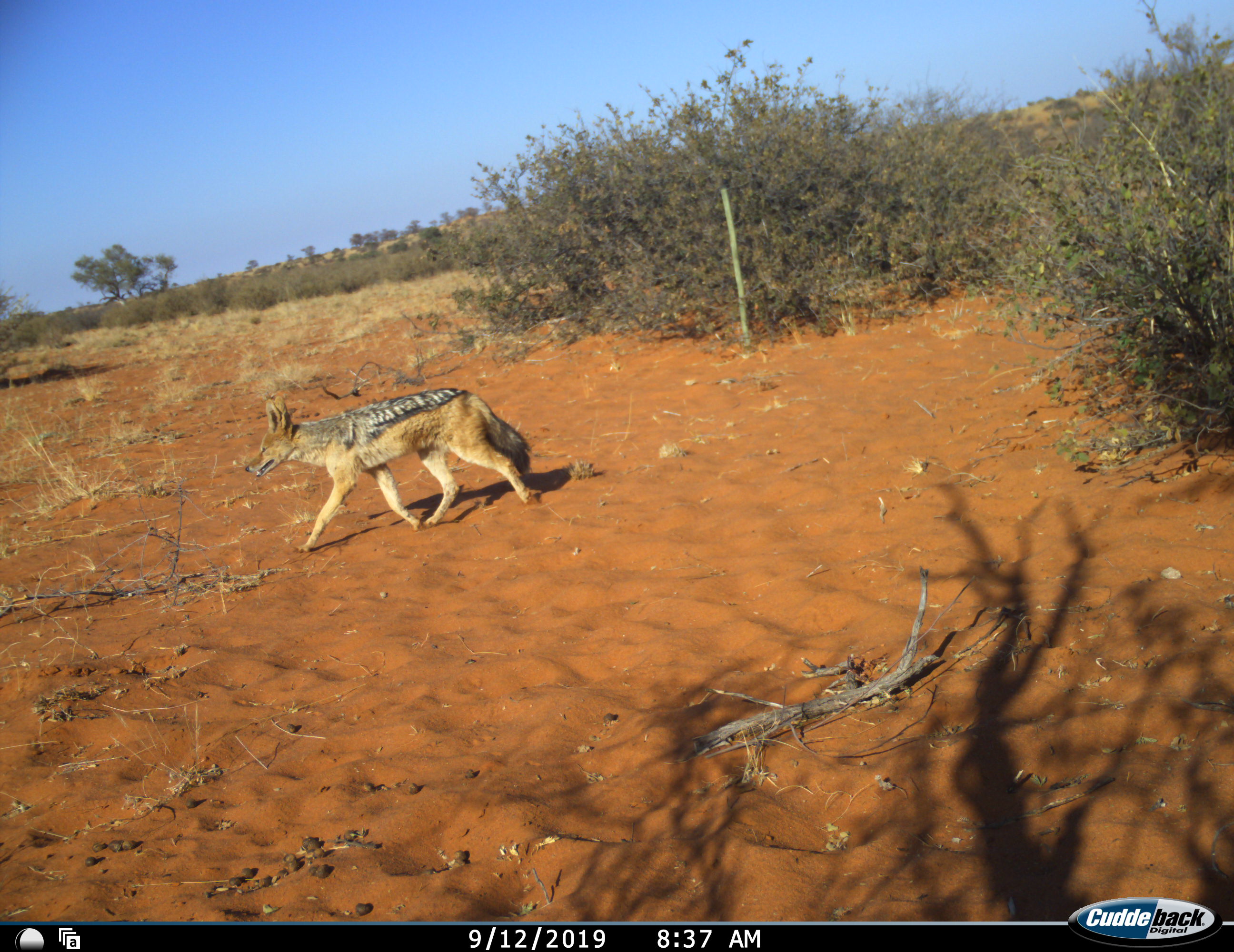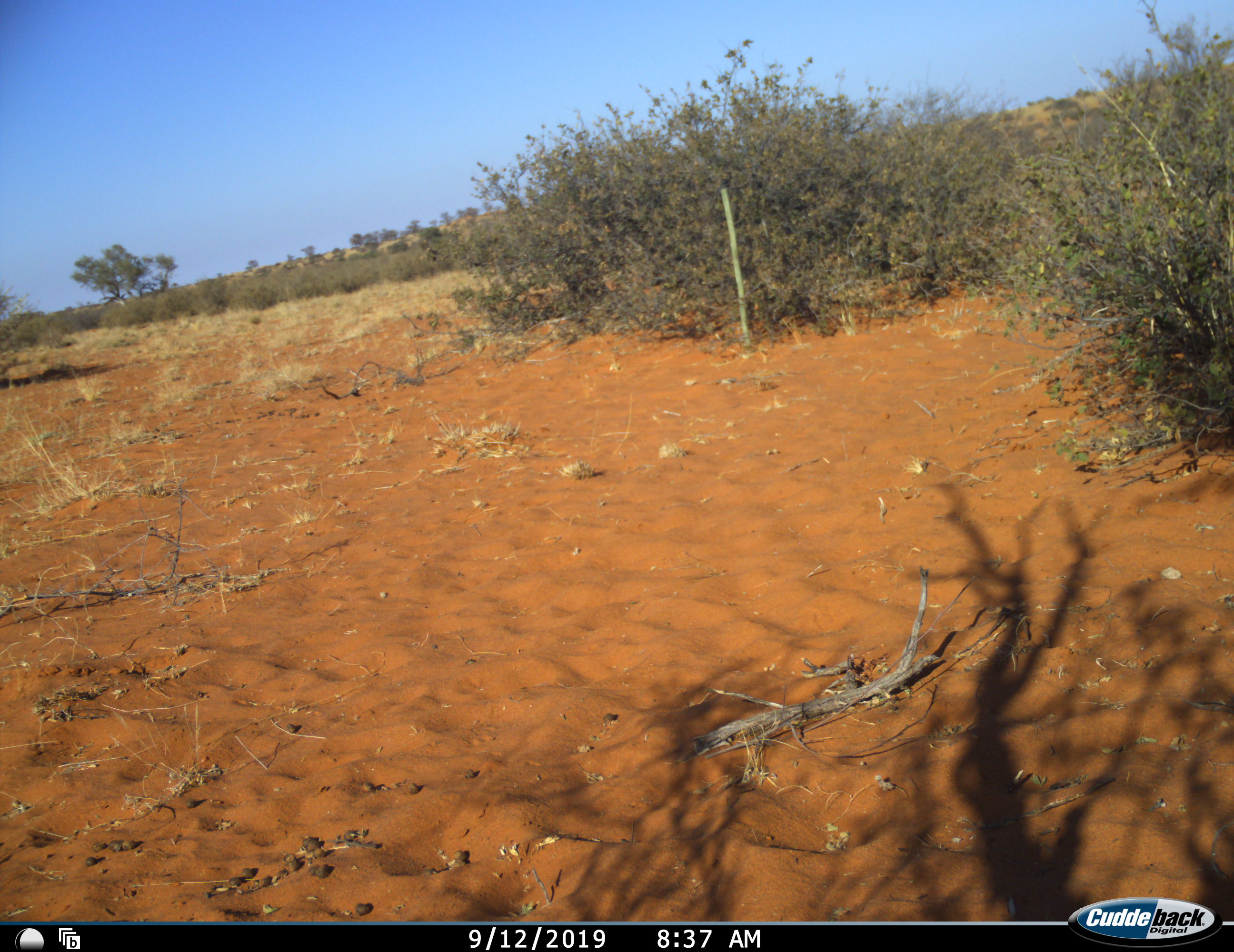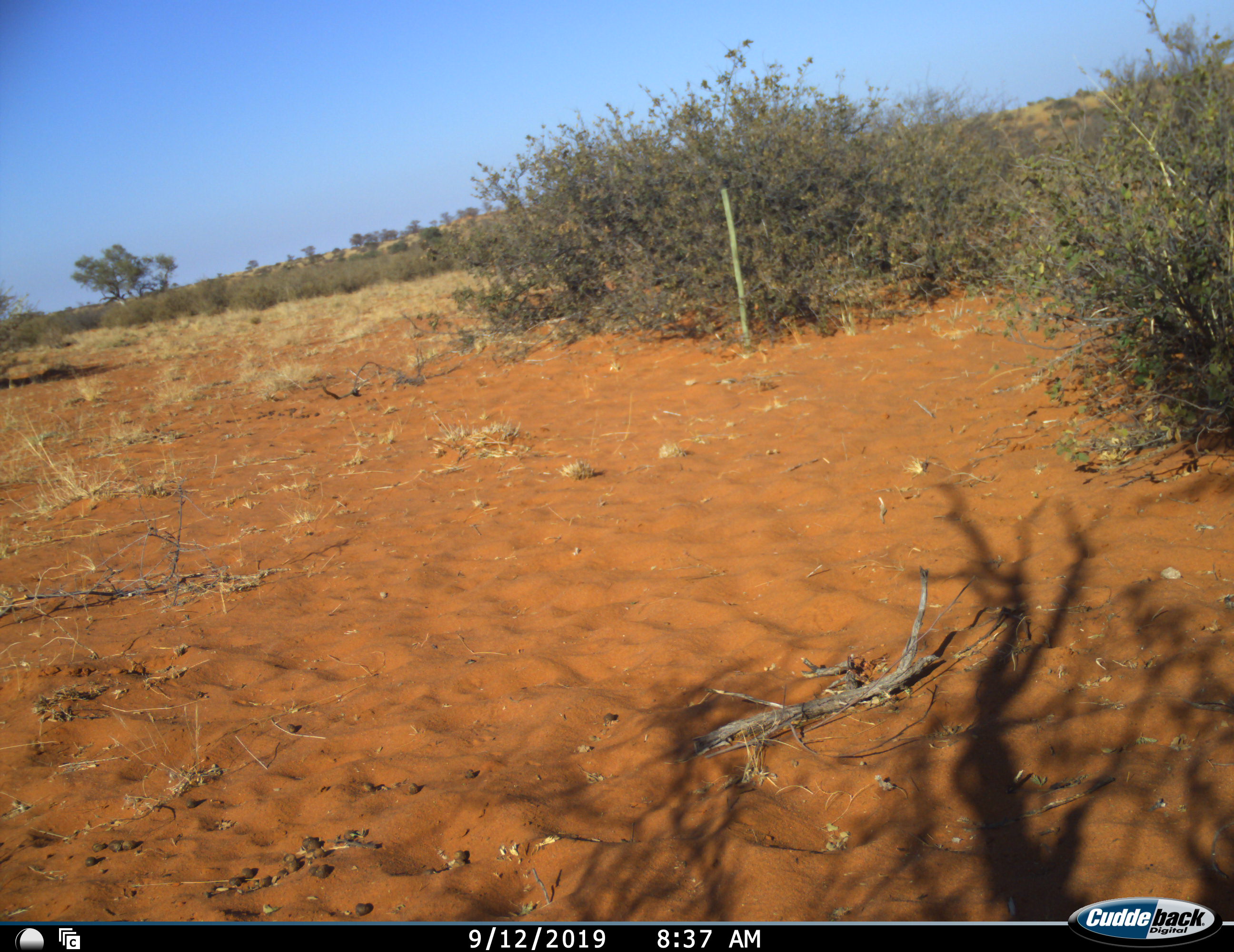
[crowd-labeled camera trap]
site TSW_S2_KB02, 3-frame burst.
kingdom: Animalia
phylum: Chordata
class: Mammalia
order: Carnivora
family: Canidae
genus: Lupulella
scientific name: Lupulella mesomelas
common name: black-backed jackal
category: jackalblackbacked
Jackalblackbacked (black-backed jackal) (Lupulella mesomelas), count 1. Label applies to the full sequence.